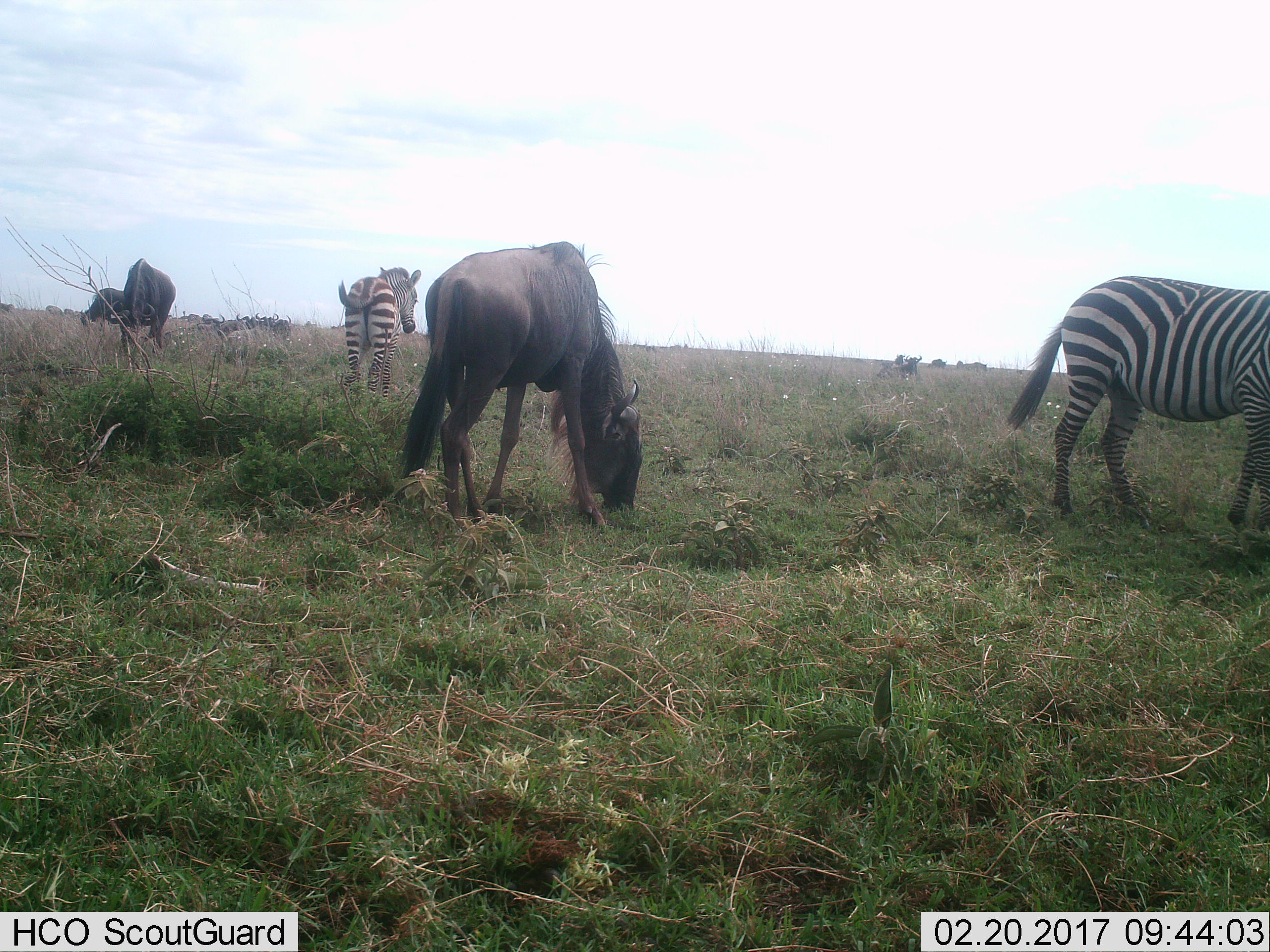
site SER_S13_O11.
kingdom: Animalia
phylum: Chordata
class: Mammalia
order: Artiodactyla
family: Bovidae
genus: Connochaetes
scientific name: Connochaetes taurinus taurinus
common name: blue wildebeest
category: wildebeestblue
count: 3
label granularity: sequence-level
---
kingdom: Animalia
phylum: Chordata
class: Mammalia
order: Perissodactyla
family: Equidae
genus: Equus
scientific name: Equus quagga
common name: plains zebra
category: zebraplains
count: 2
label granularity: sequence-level